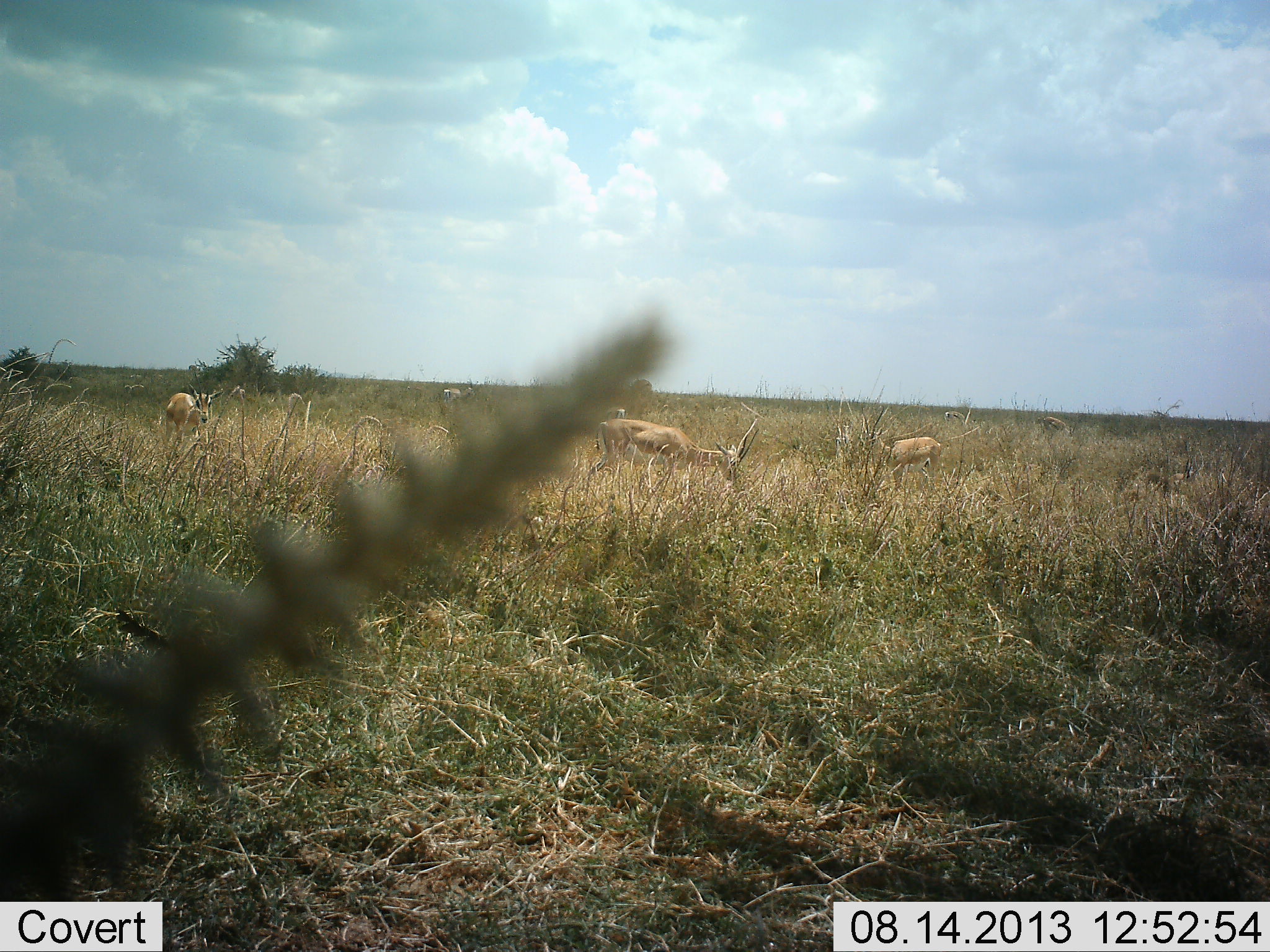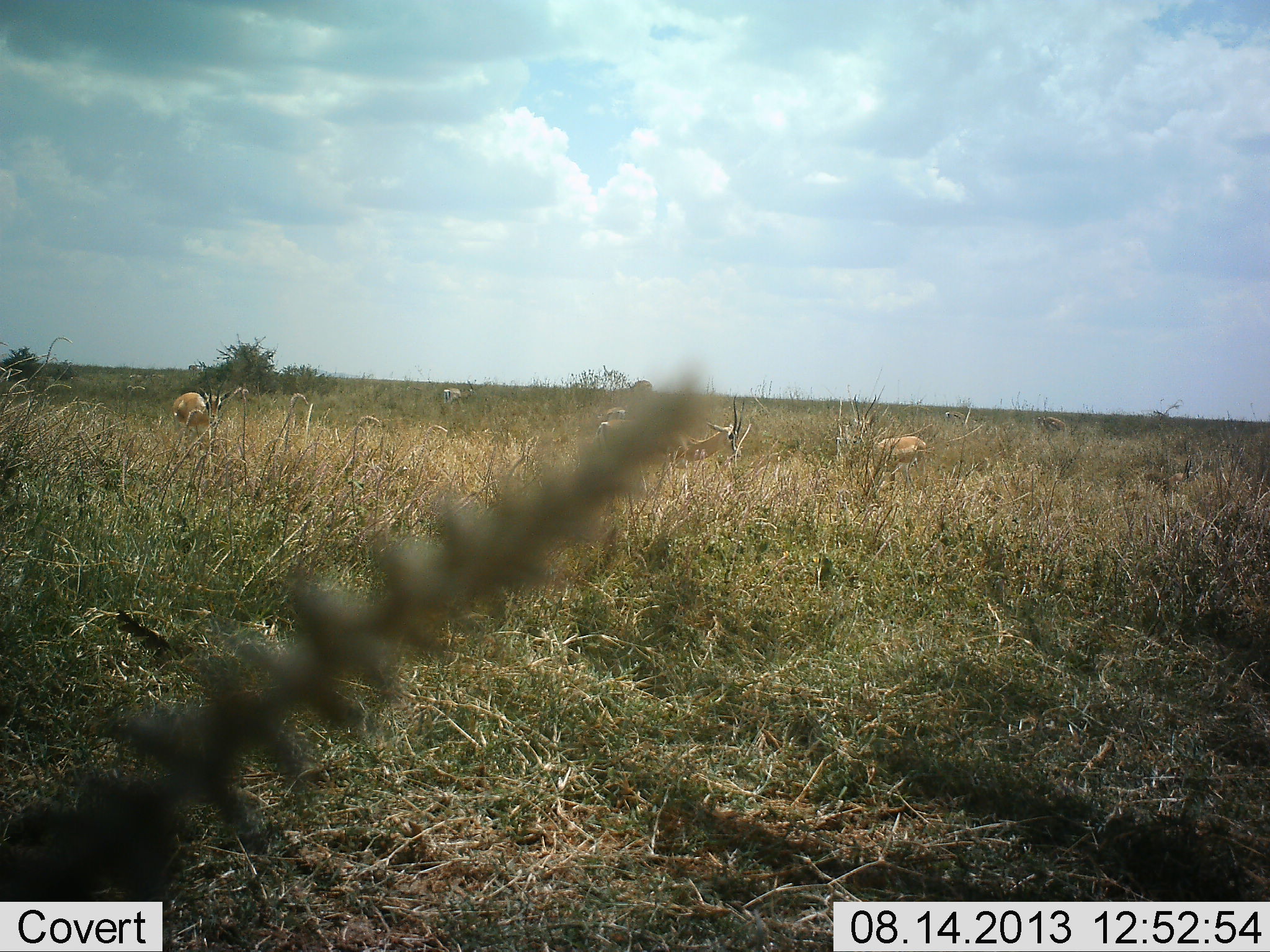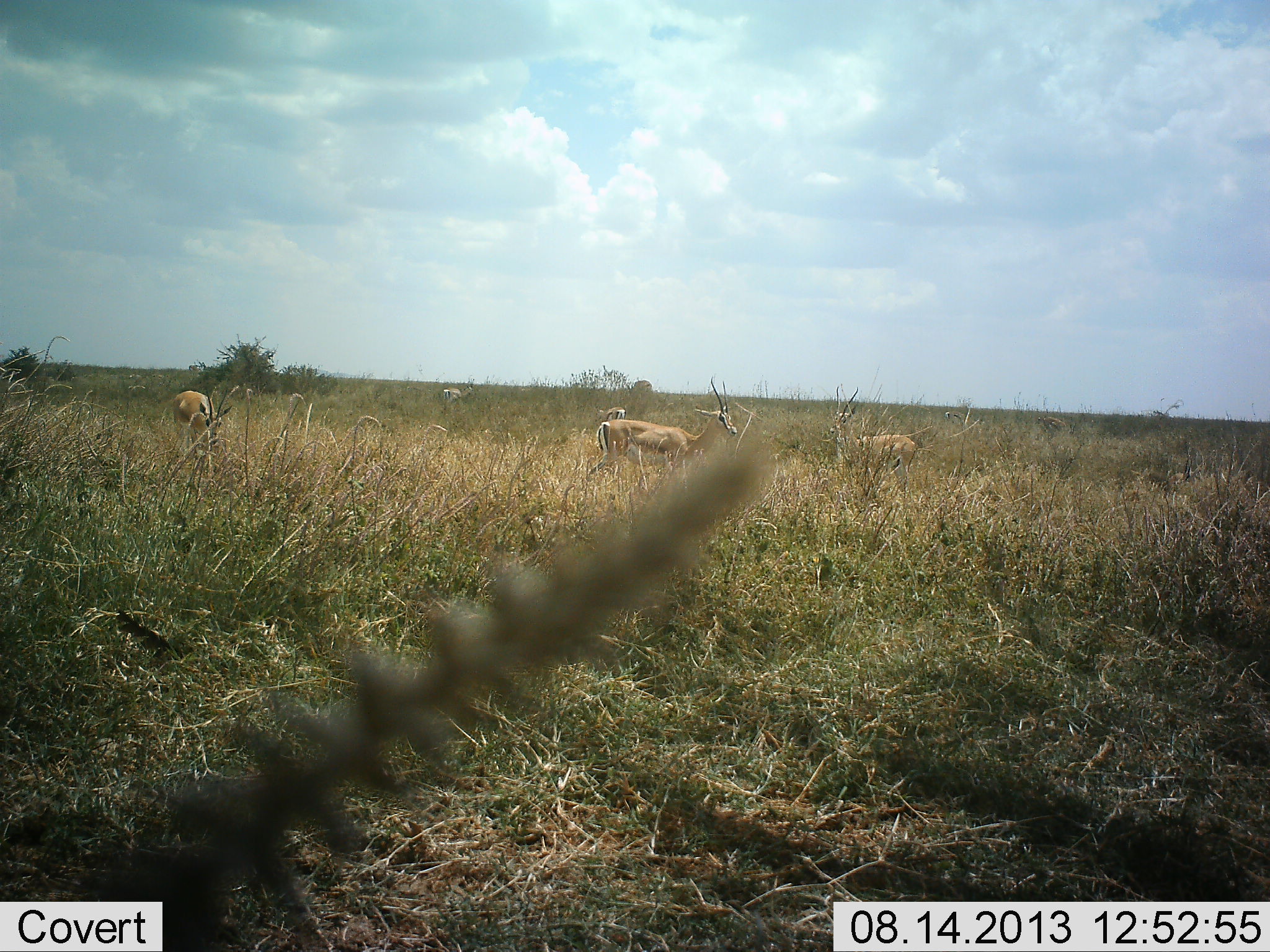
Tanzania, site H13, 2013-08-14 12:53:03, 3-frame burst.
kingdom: Animalia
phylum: Chordata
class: Mammalia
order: Artiodactyla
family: Bovidae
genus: Nanger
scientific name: Nanger granti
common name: grant's gazelle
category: gazellegrants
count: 5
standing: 67%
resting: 7%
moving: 33%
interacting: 7%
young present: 0%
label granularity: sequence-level